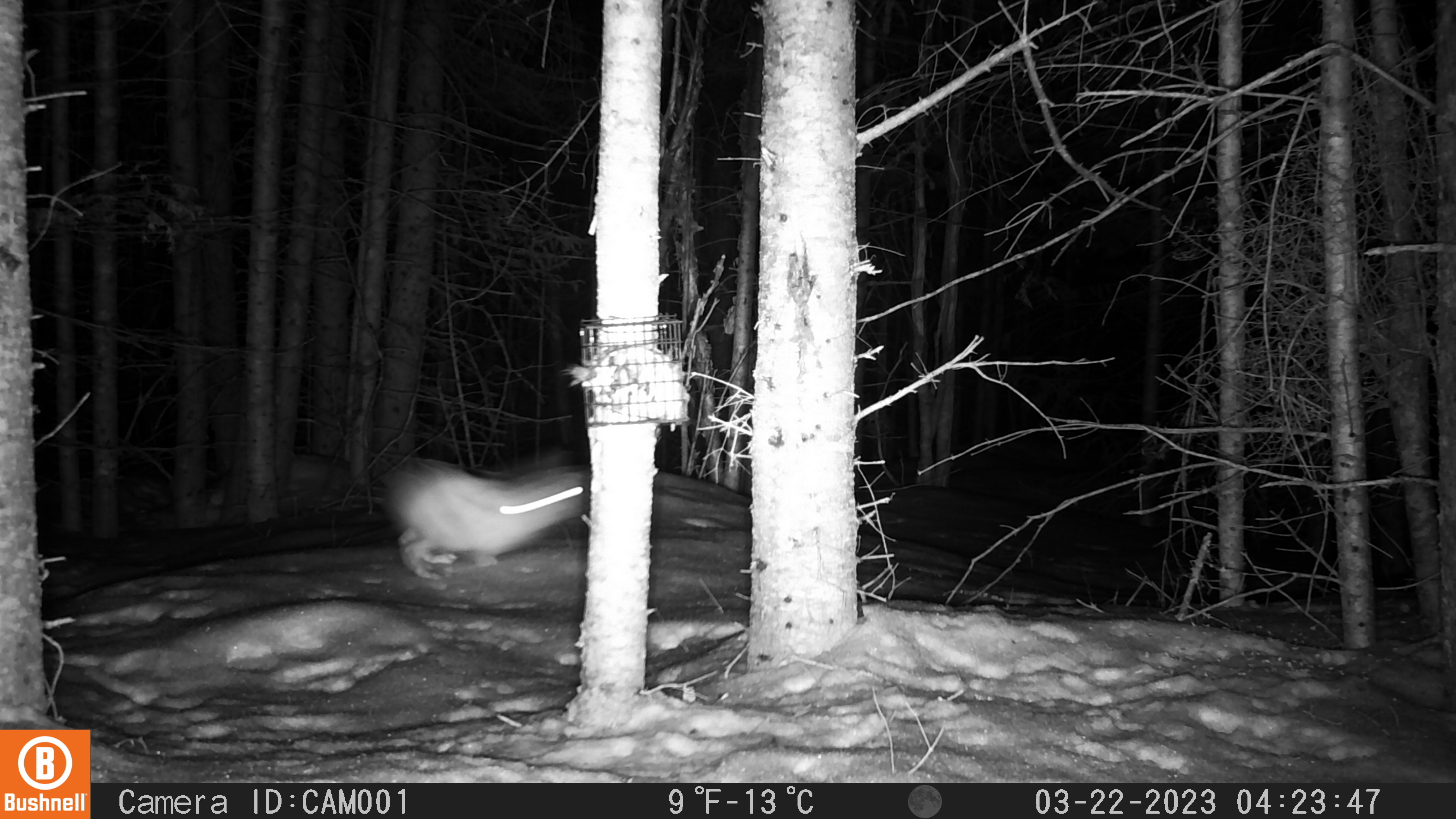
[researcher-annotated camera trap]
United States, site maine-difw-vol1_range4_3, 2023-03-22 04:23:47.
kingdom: Animalia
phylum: Chordata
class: Mammalia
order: Lagomorpha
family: Leporidae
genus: Lepus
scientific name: Lepus americanus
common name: snowshoe hare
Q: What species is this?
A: Snowshoe hare (Lepus americanus).